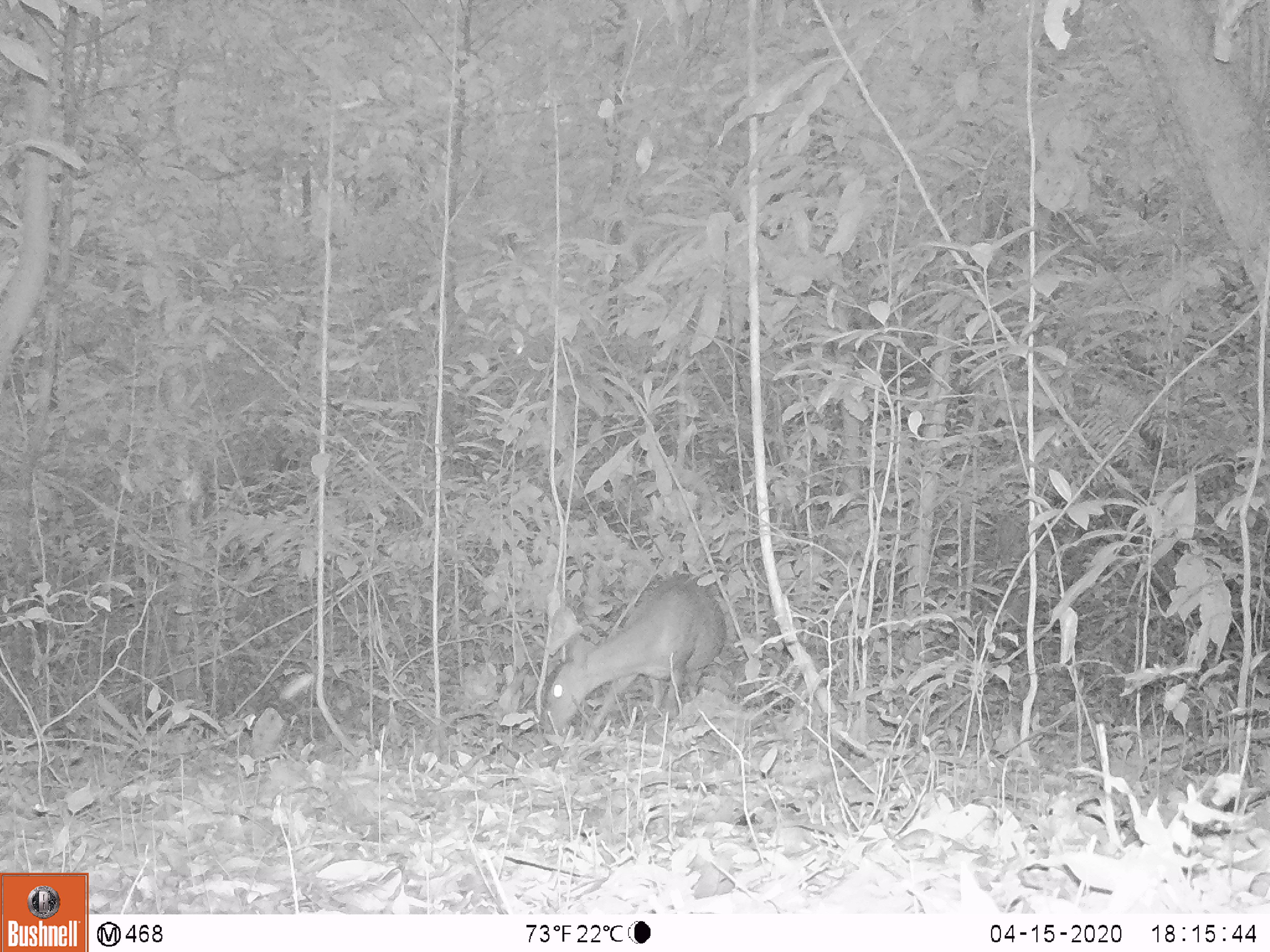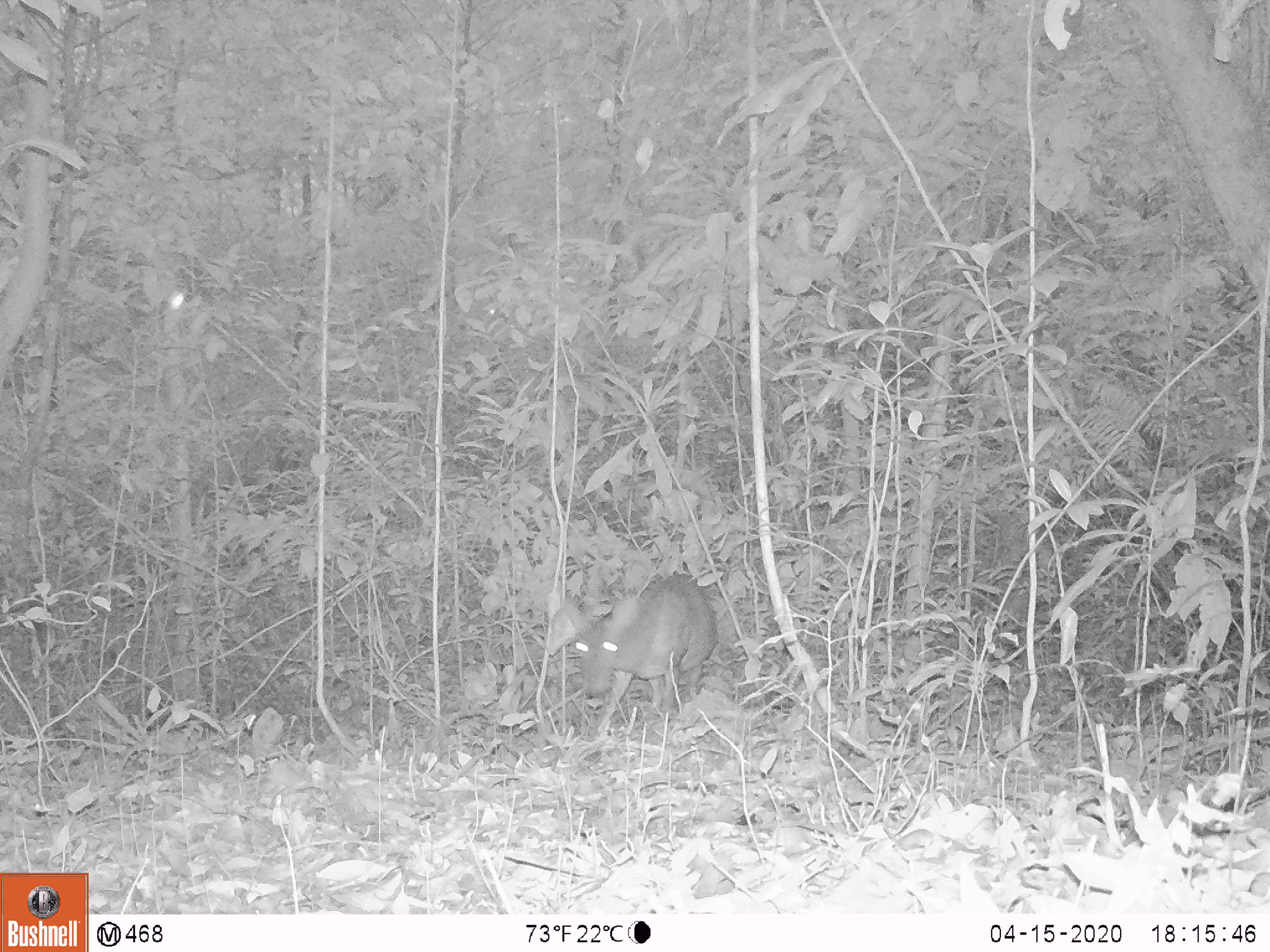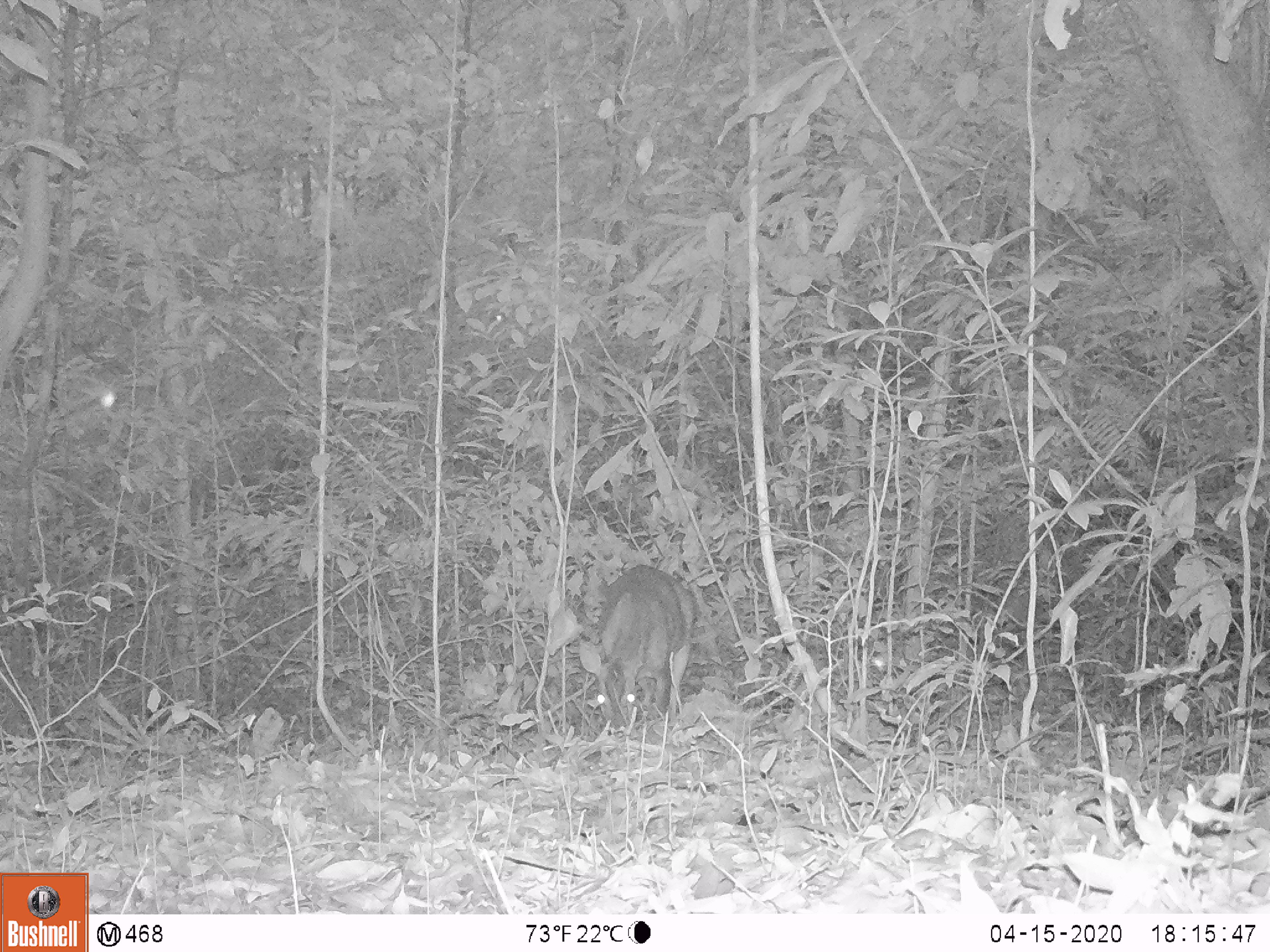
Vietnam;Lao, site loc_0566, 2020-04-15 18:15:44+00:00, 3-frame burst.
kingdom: Animalia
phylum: Chordata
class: Mammalia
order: Artiodactyla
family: Cervidae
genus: Muntiacus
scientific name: Muntiacus vuquangensis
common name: large-antlered muntjac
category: large antlered muntjac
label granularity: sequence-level